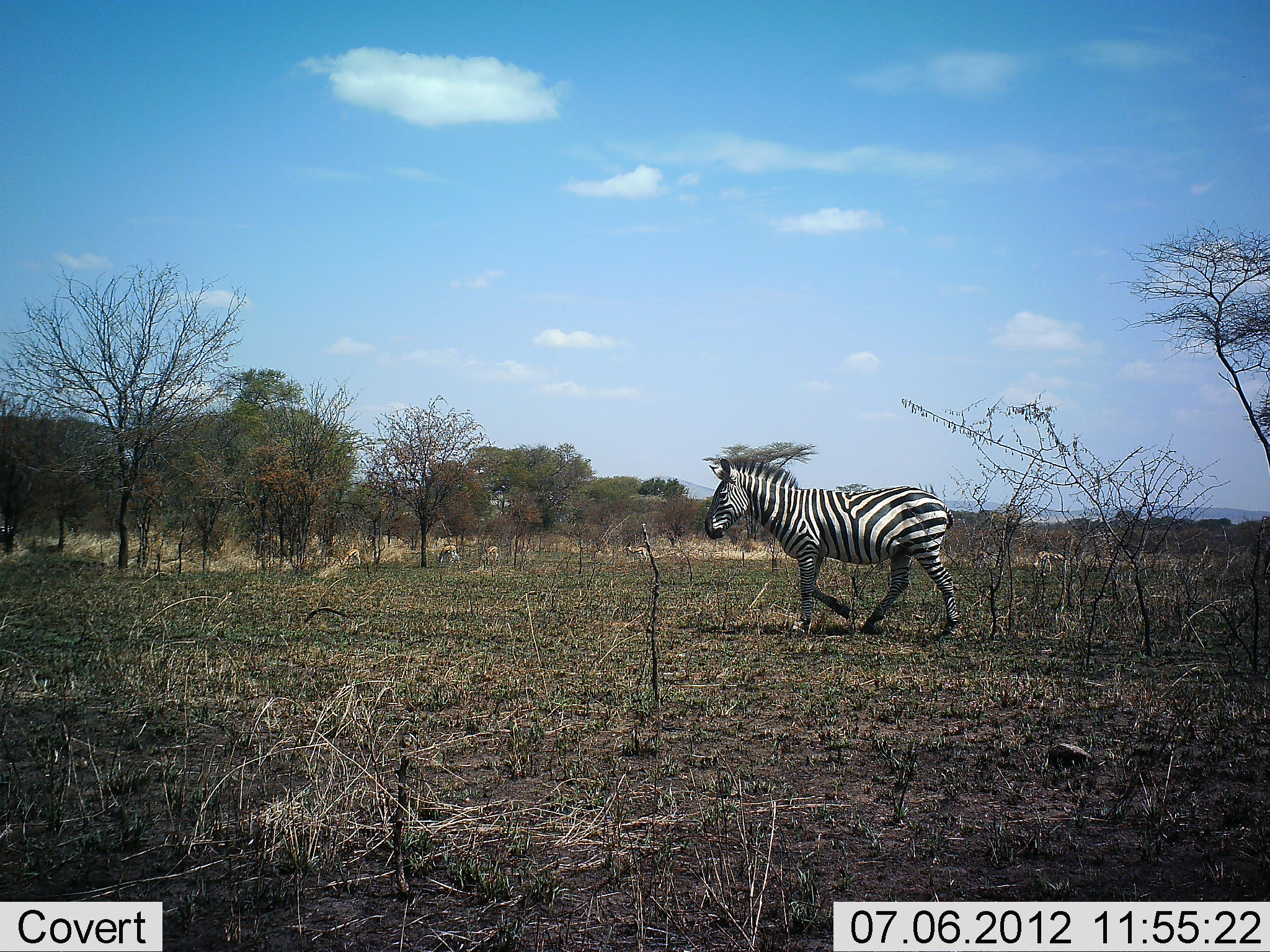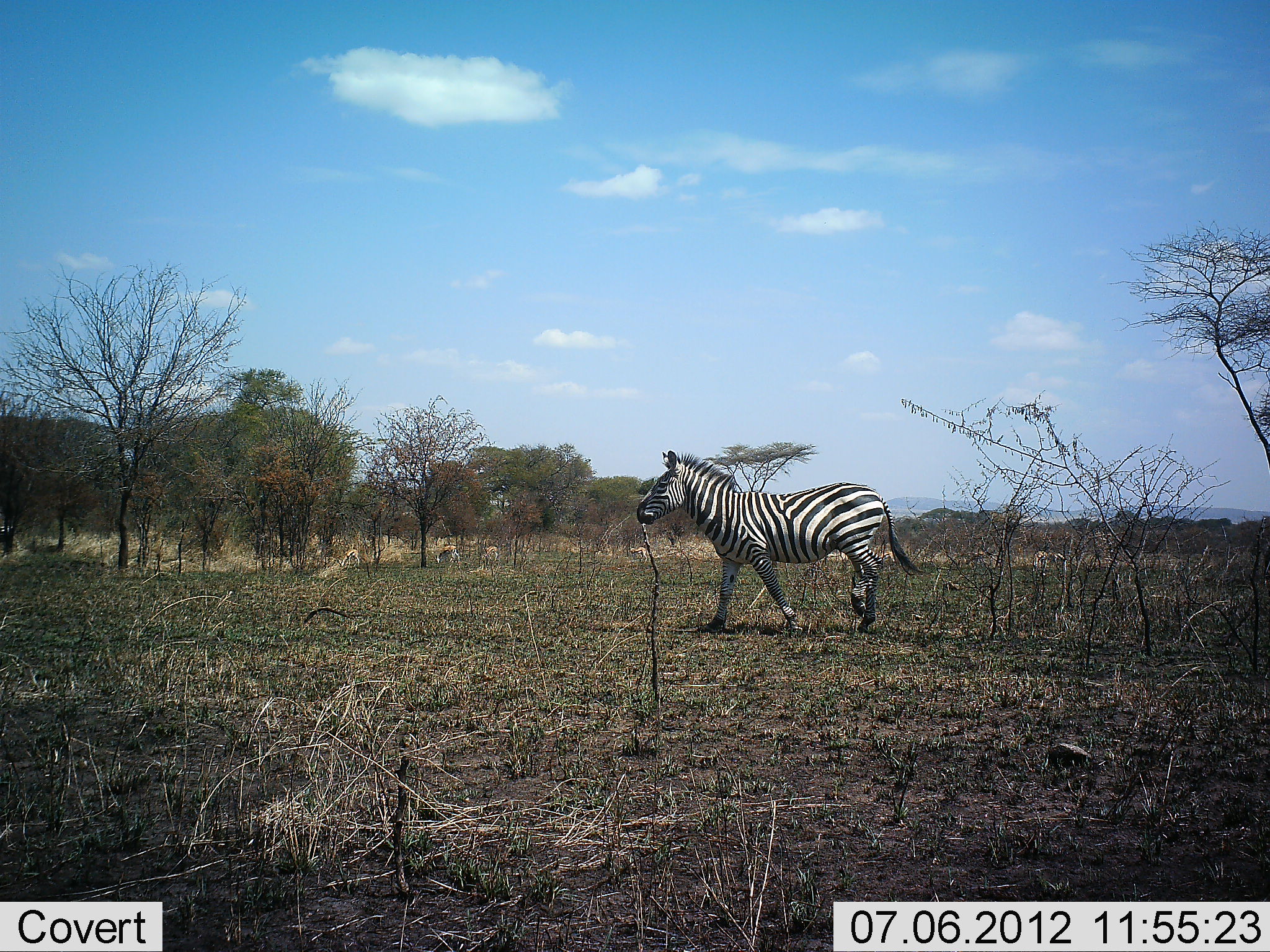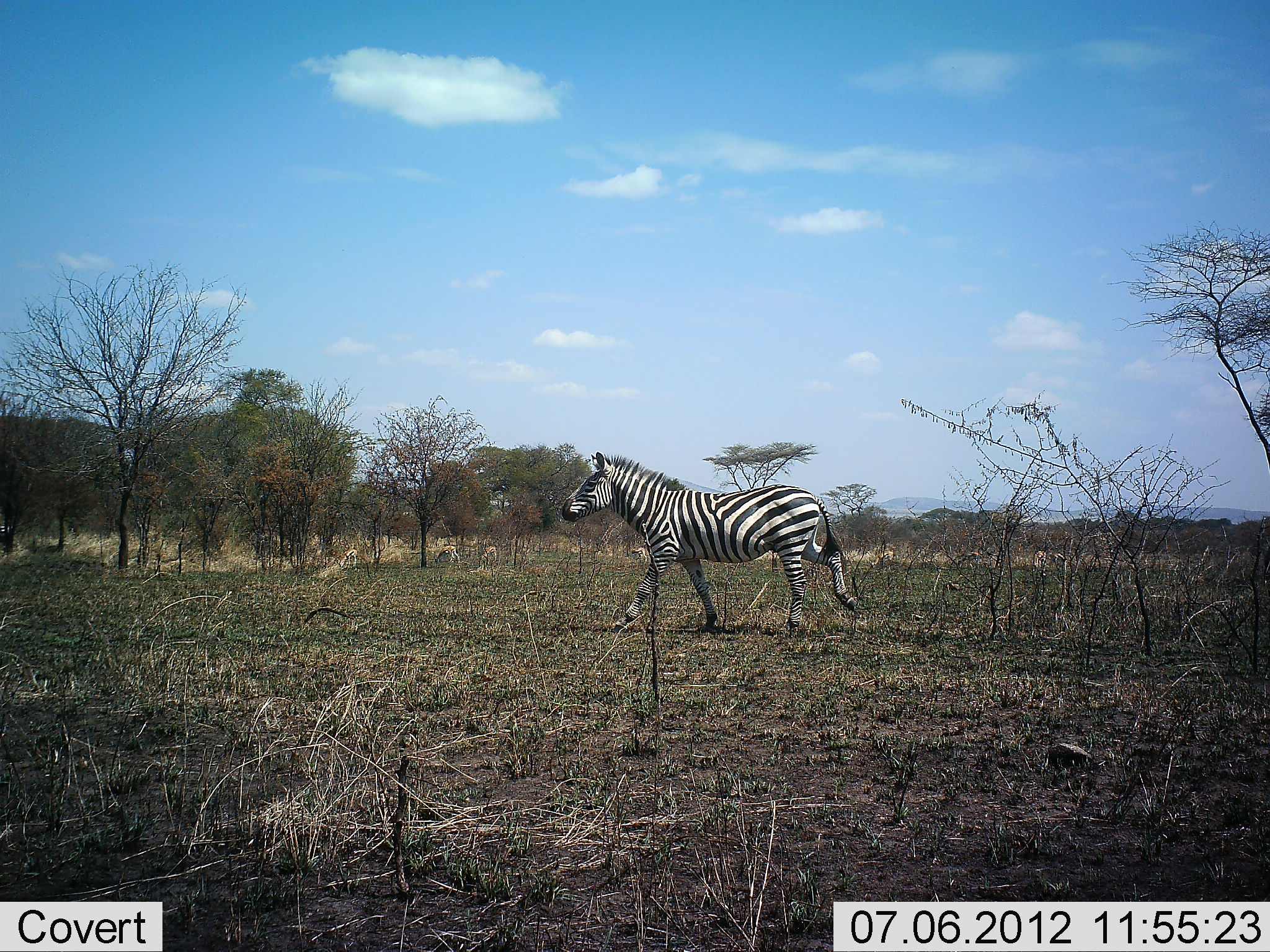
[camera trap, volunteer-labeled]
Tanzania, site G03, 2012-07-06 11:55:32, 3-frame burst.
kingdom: Animalia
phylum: Chordata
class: Mammalia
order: Perissodactyla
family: Equidae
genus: Equus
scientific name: Equus quagga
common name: plains zebra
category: zebra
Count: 1.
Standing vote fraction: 17%.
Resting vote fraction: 0%.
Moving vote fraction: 92%.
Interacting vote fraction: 0%.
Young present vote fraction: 0%.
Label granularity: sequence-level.